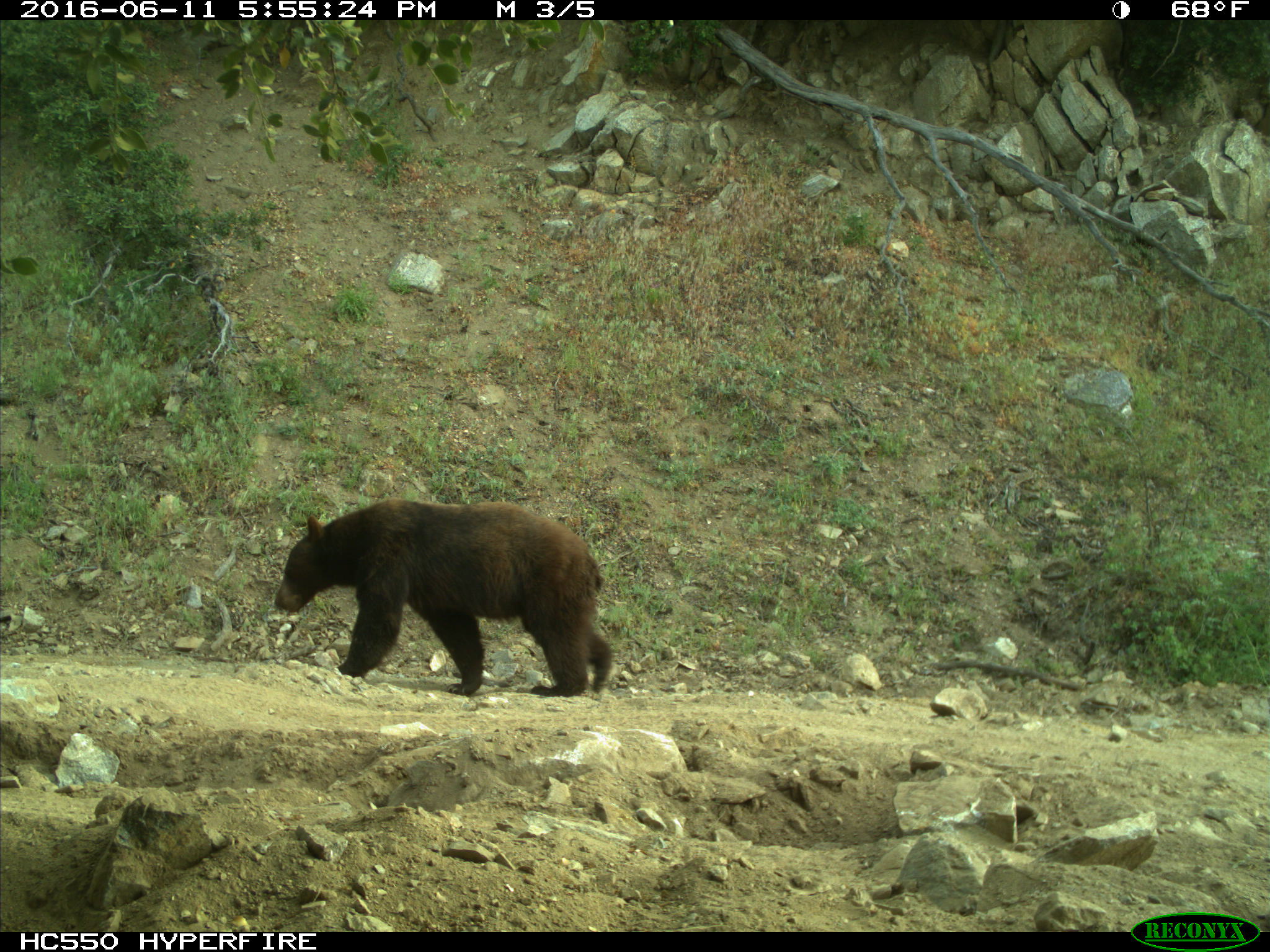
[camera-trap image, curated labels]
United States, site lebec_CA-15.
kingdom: Animalia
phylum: Chordata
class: Mammalia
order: Carnivora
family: Ursidae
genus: Ursus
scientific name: Ursus americanus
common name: american black bear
Ursus americanus (american black bear).